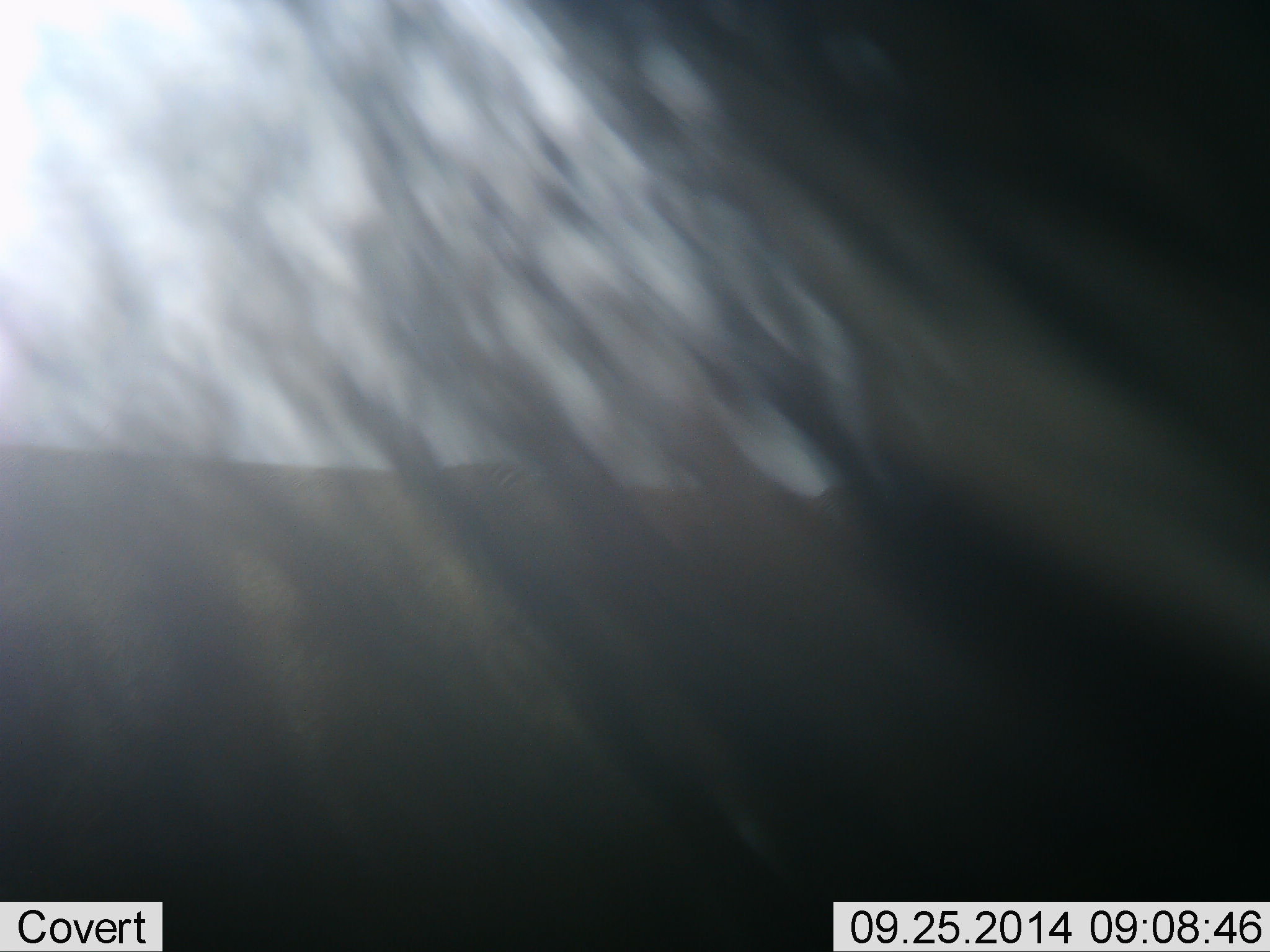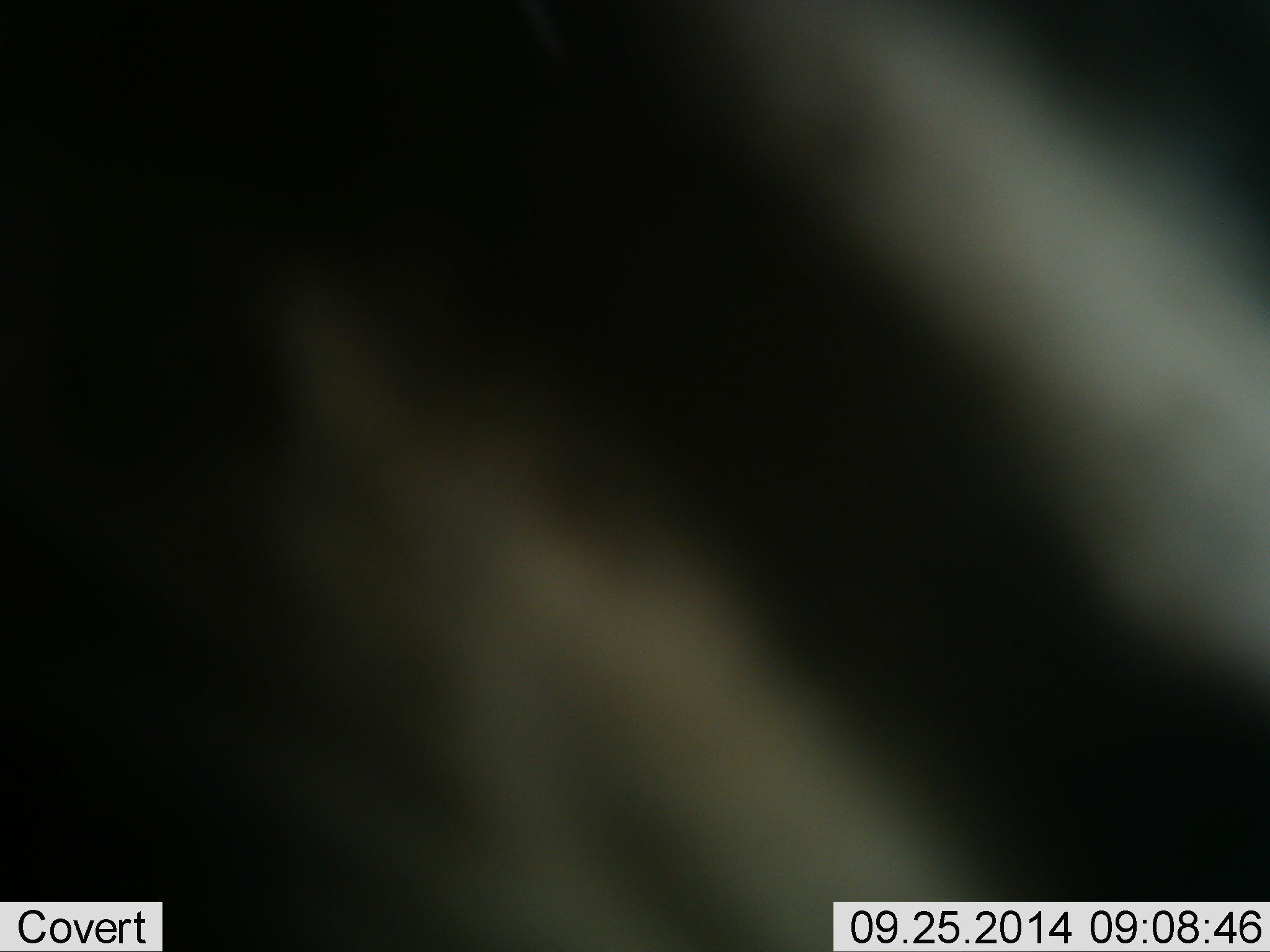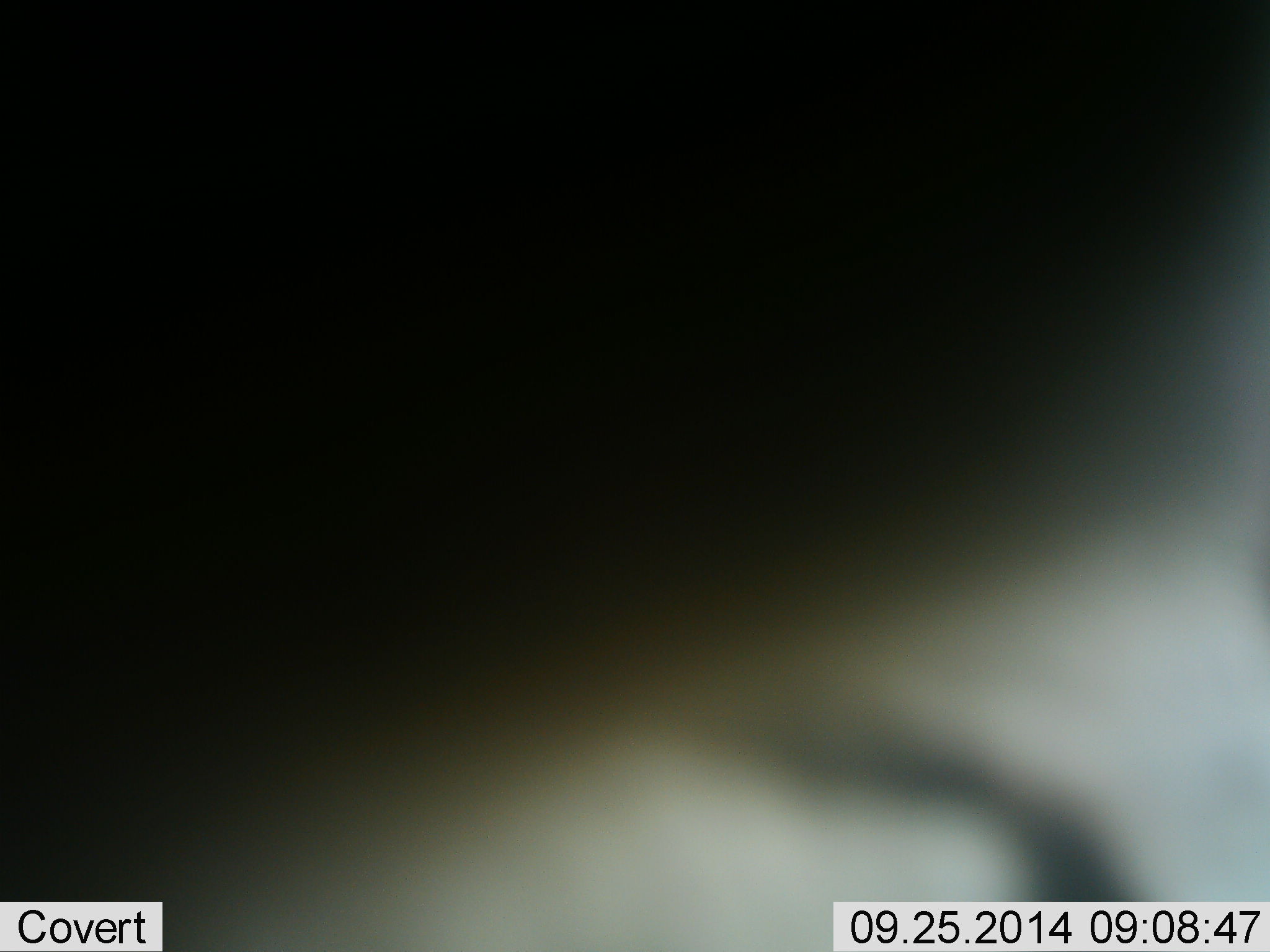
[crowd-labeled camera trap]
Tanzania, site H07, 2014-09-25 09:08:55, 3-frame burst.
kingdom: Animalia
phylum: Chordata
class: Mammalia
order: Perissodactyla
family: Equidae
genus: Equus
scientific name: Equus quagga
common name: plains zebra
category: zebra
Zebra (plains zebra) (Equus quagga), count 1. Behavior (volunteer vote fractions): standing 44%, resting 0%, moving 56%, interacting 0%. Young present (vote fraction): 0%. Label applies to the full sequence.